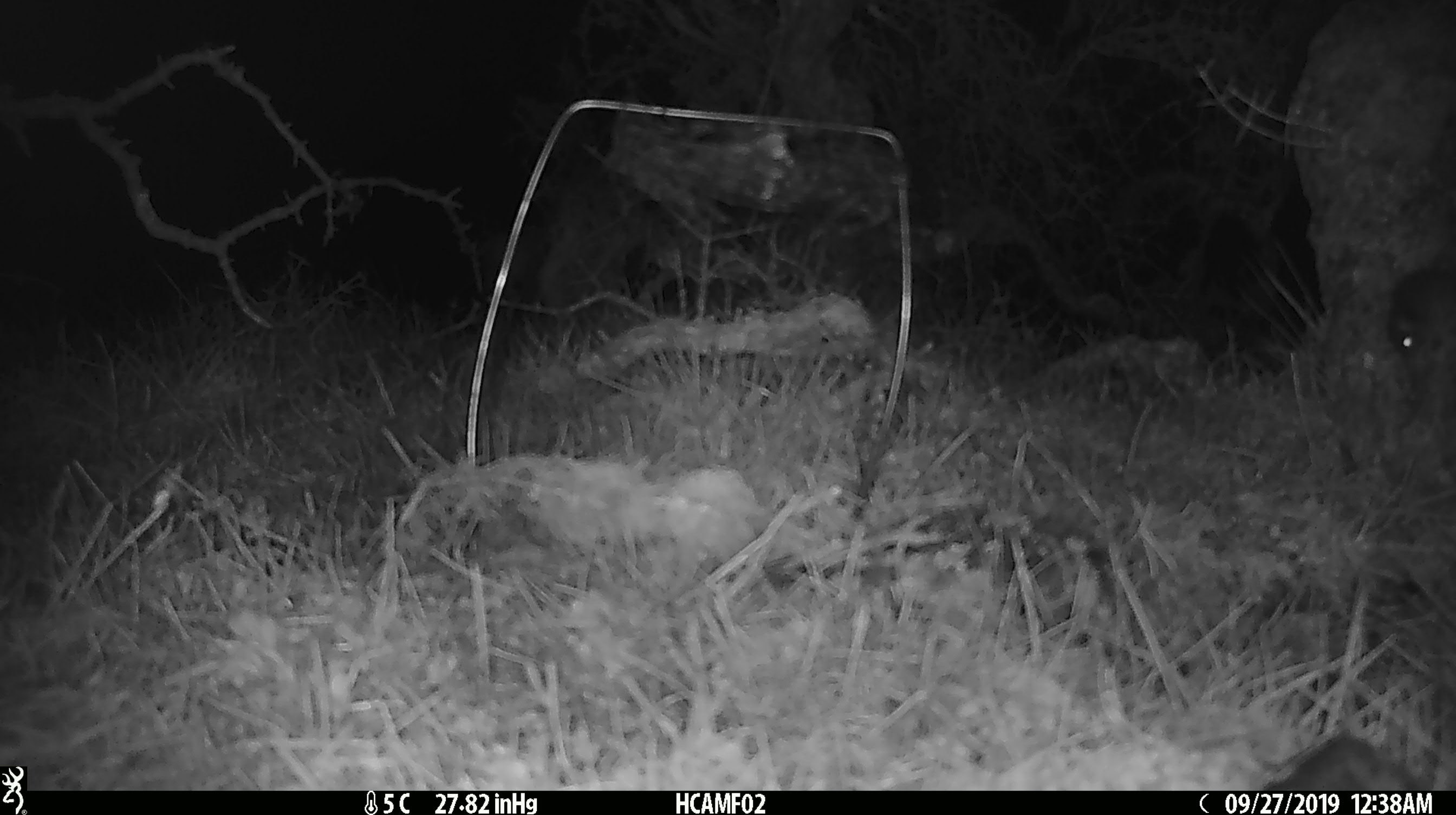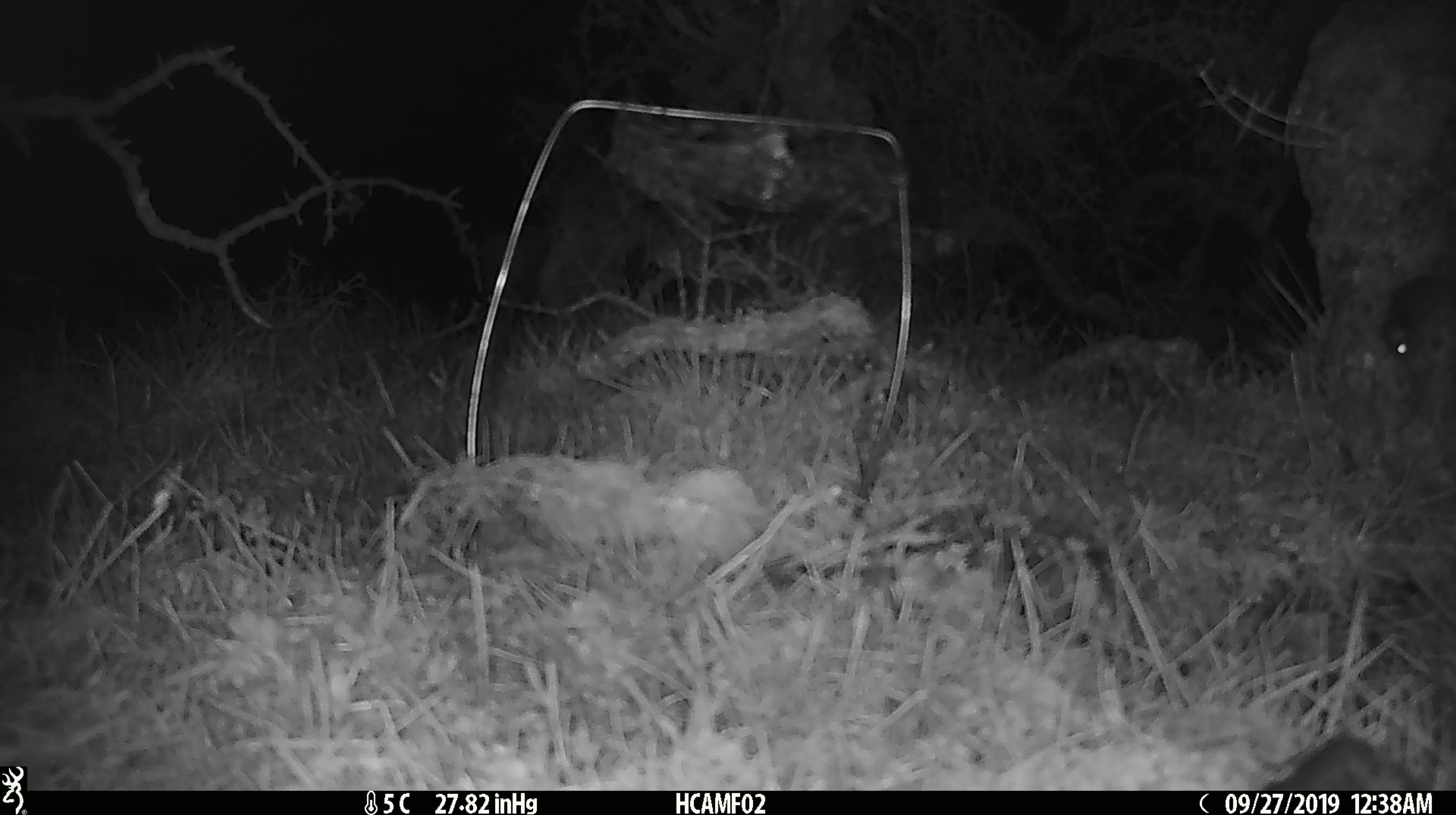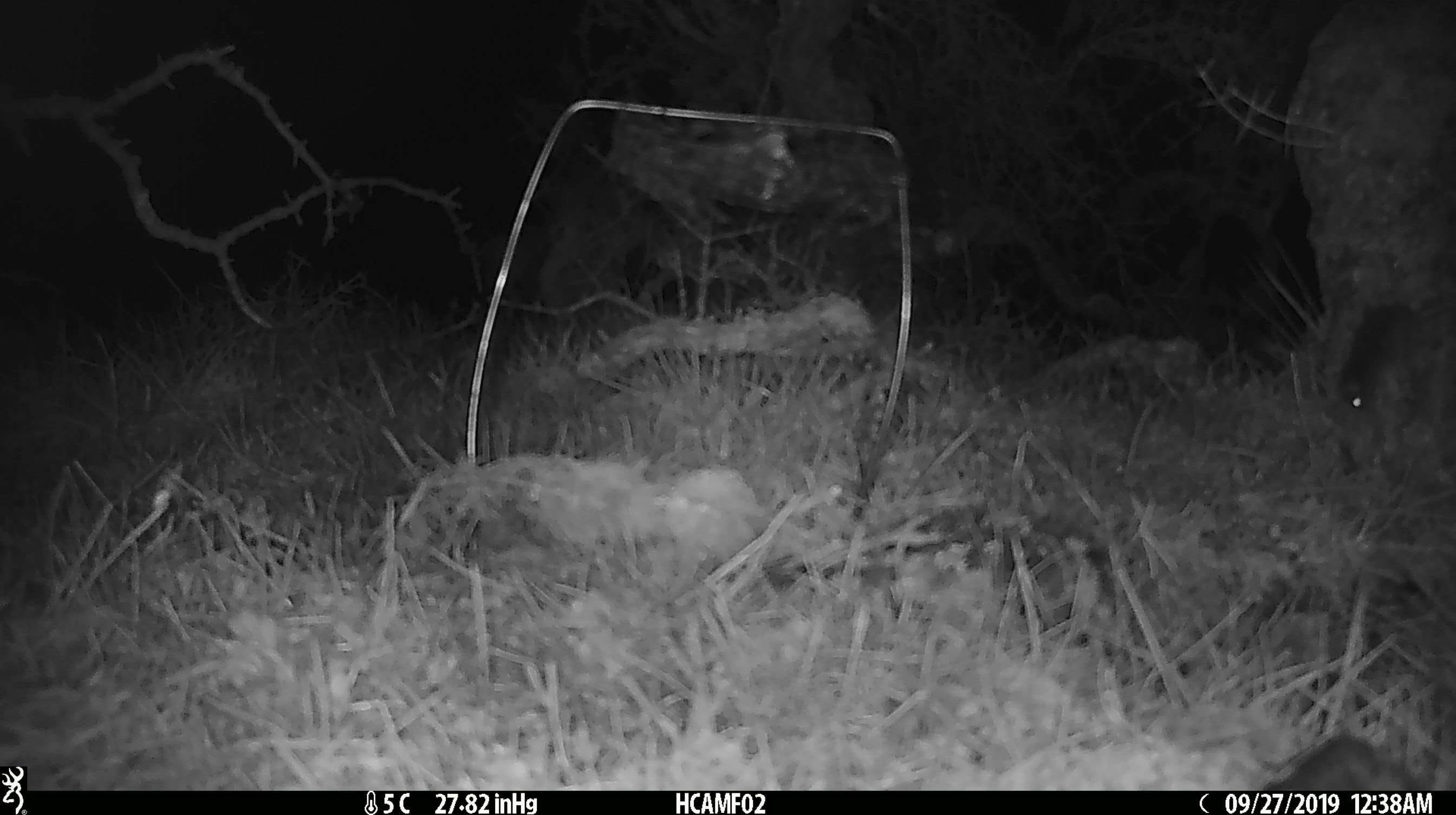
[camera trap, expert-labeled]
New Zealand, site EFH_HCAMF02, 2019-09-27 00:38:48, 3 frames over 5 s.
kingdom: Animalia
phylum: Chordata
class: Mammalia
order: Rodentia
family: Muridae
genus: Mus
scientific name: Mus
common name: mouse